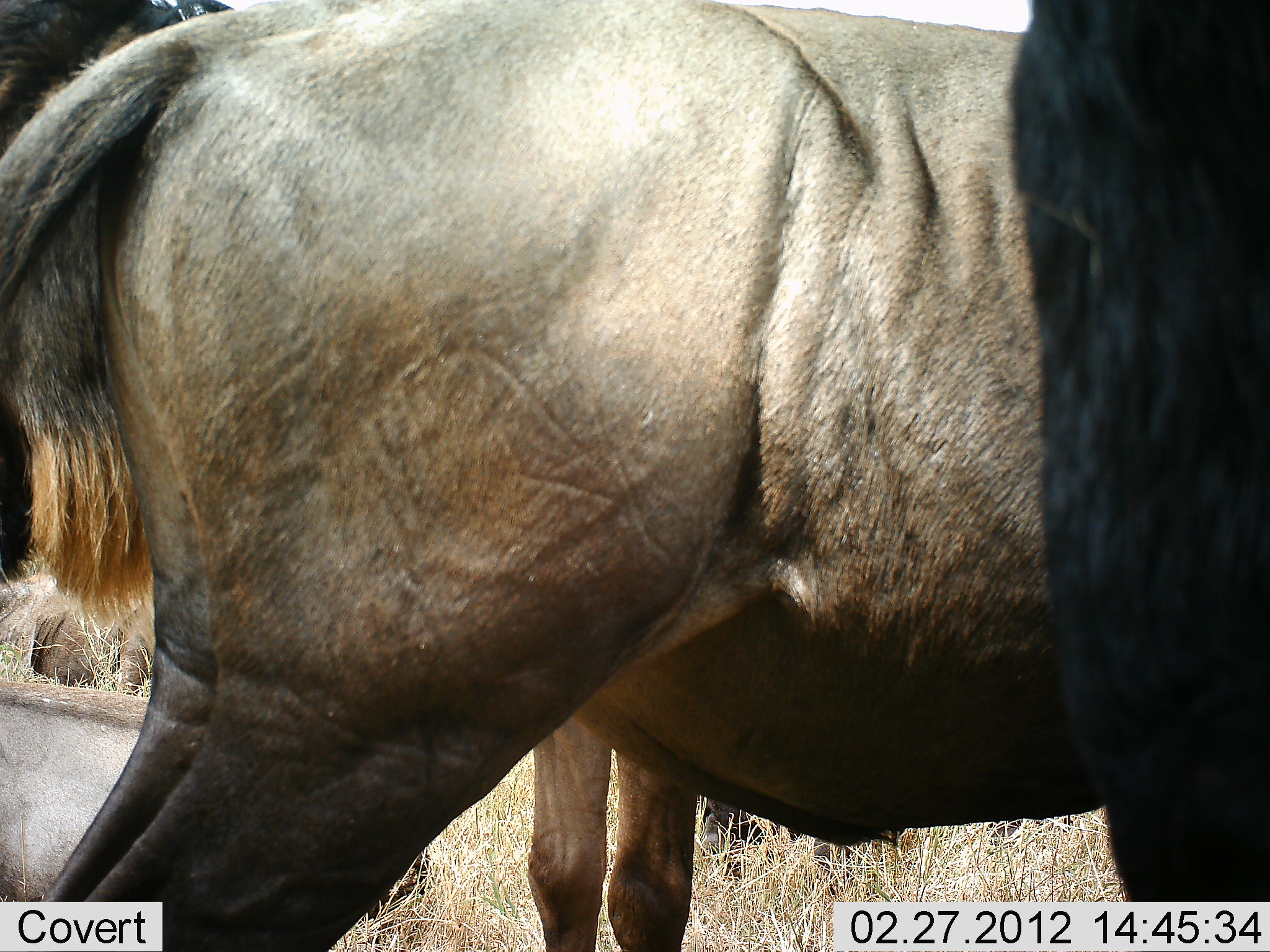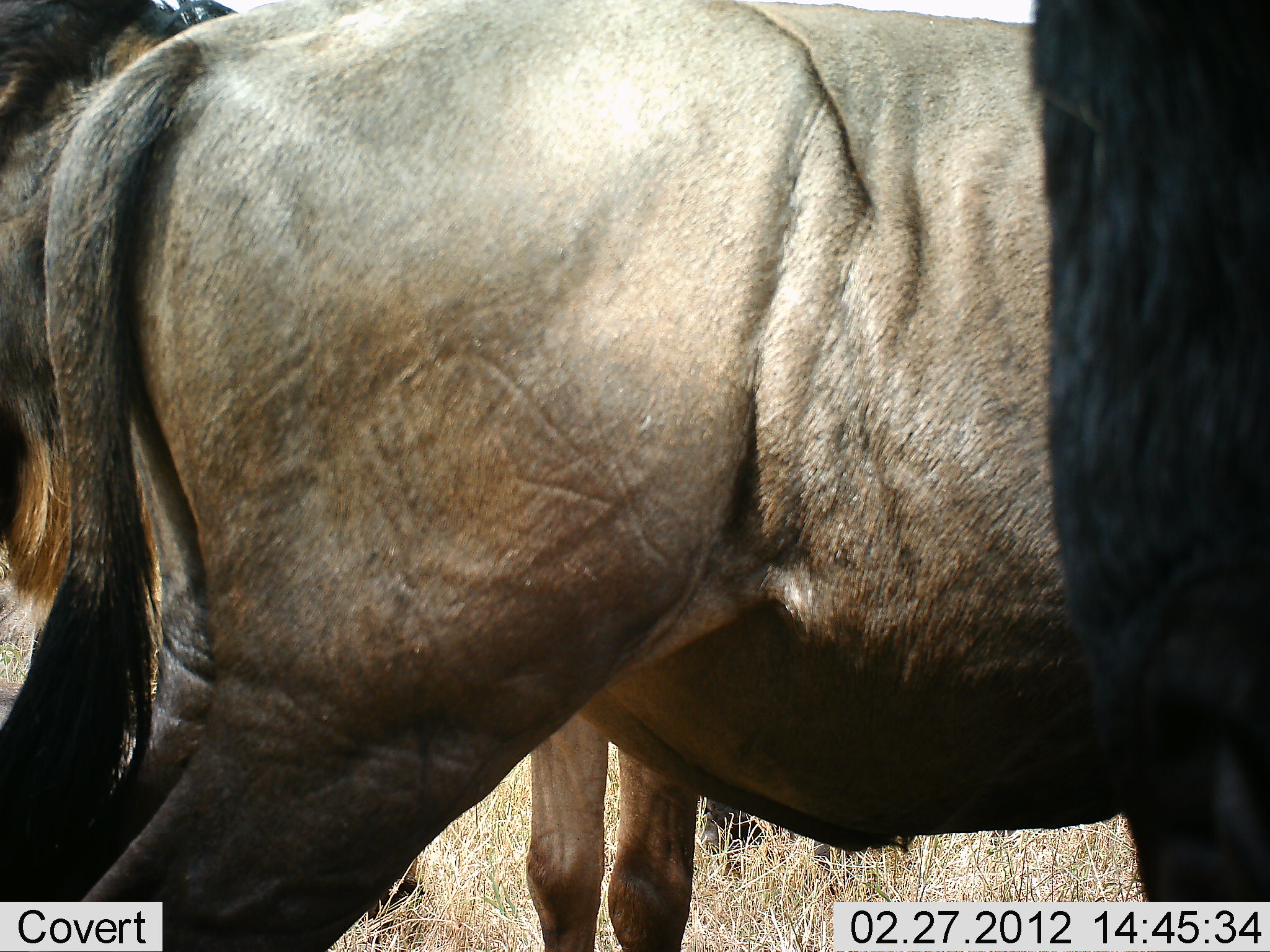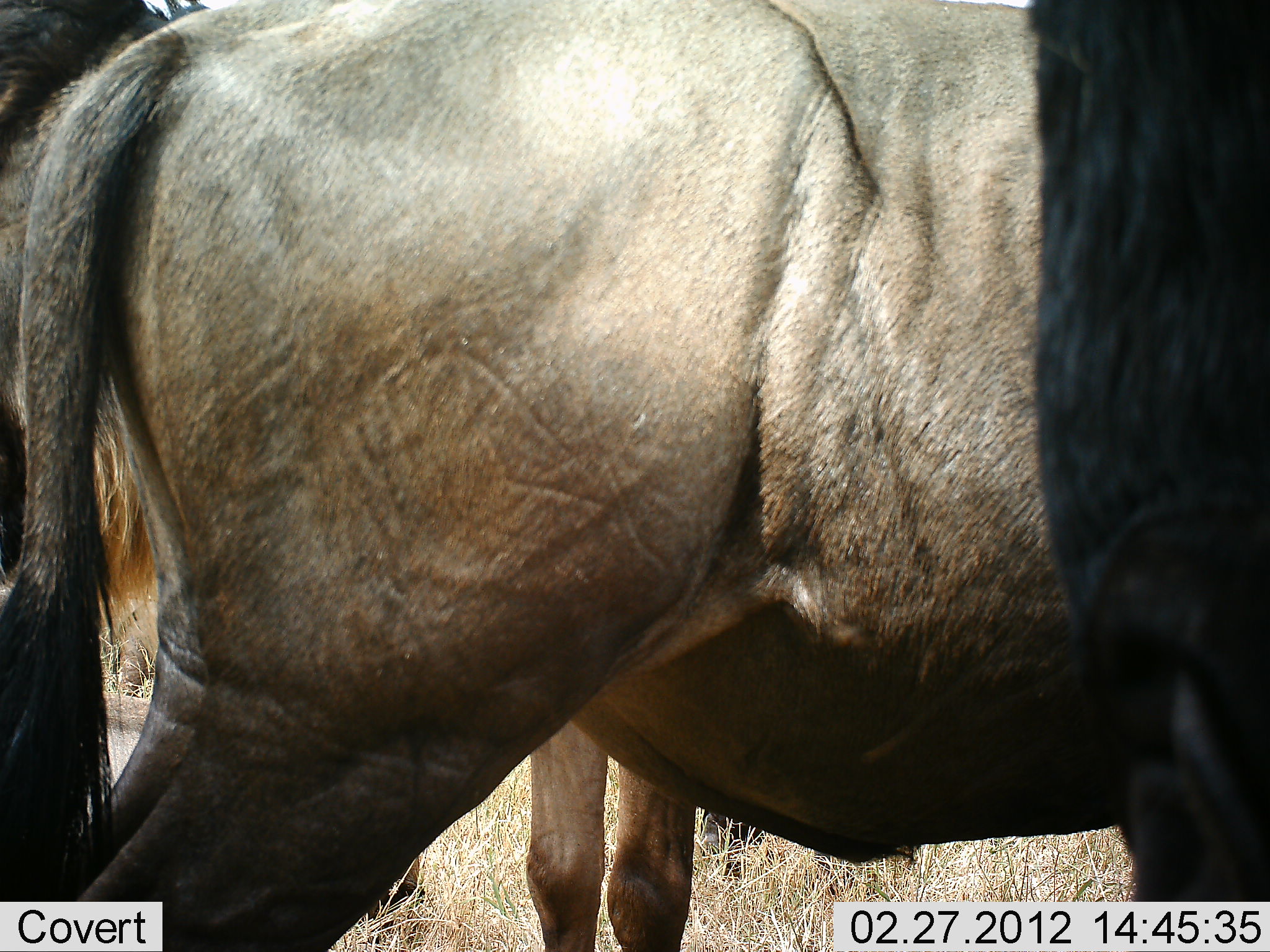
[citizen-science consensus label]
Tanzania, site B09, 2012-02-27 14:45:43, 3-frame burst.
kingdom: Animalia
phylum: Chordata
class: Mammalia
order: Artiodactyla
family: Bovidae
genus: Connochaetes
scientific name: Connochaetes taurinus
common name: blue wildebeest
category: wildebeest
Wildebeest (blue wildebeest) (Connochaetes taurinus), count 3. Behavior (volunteer vote fractions): standing 92%, resting 19%, moving 0%, interacting 0%. Young present (vote fraction): 0%. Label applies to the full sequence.